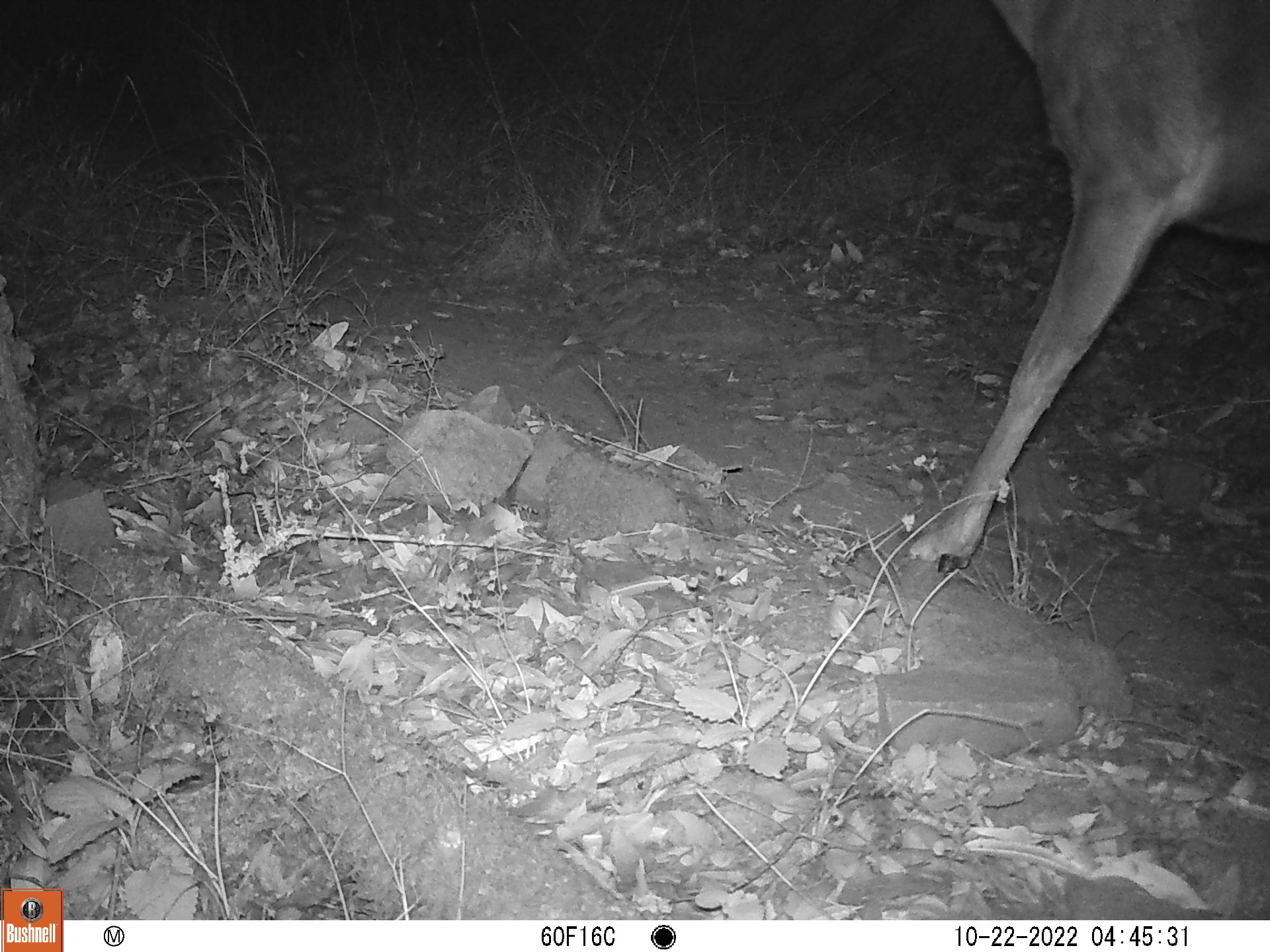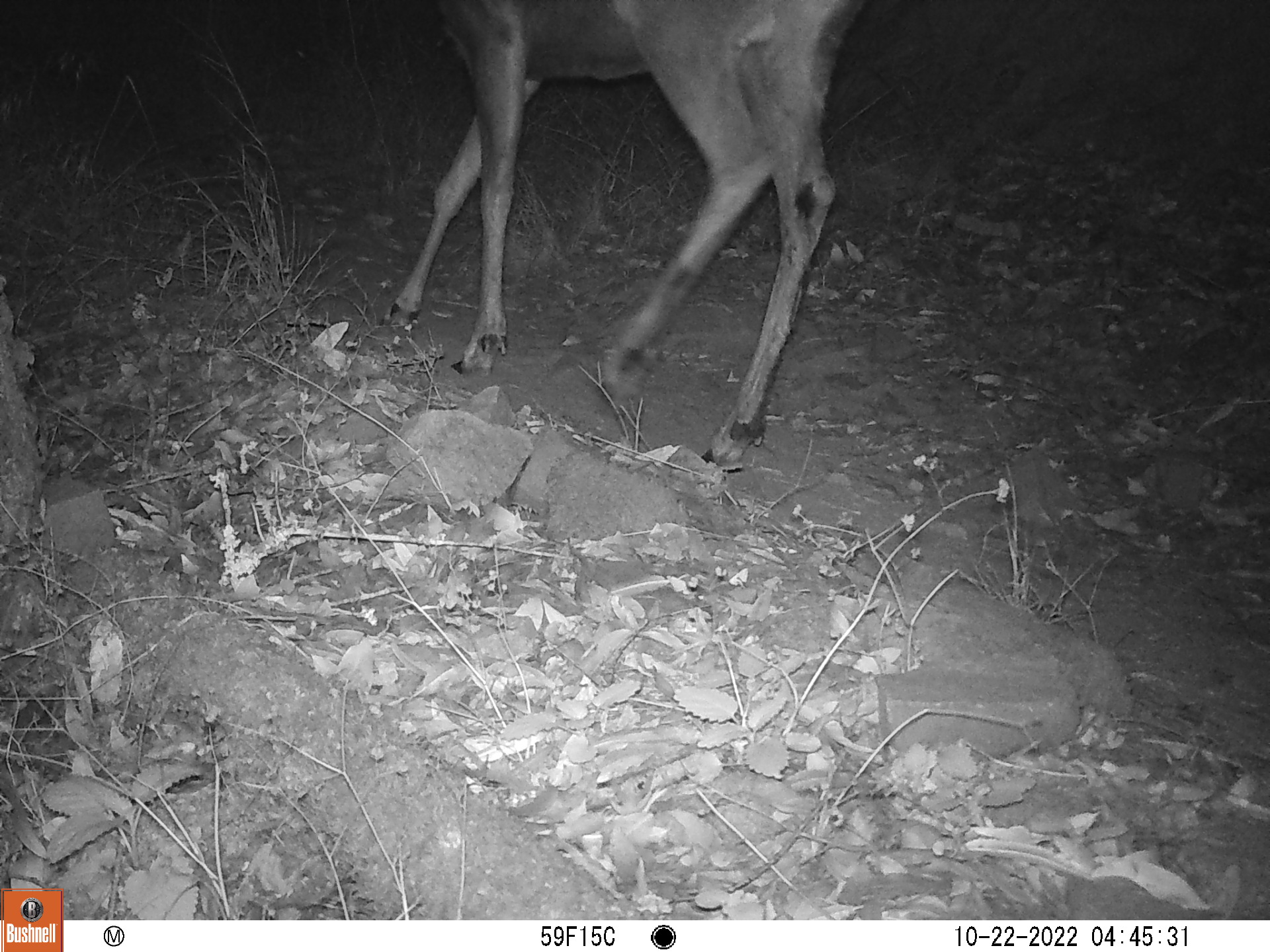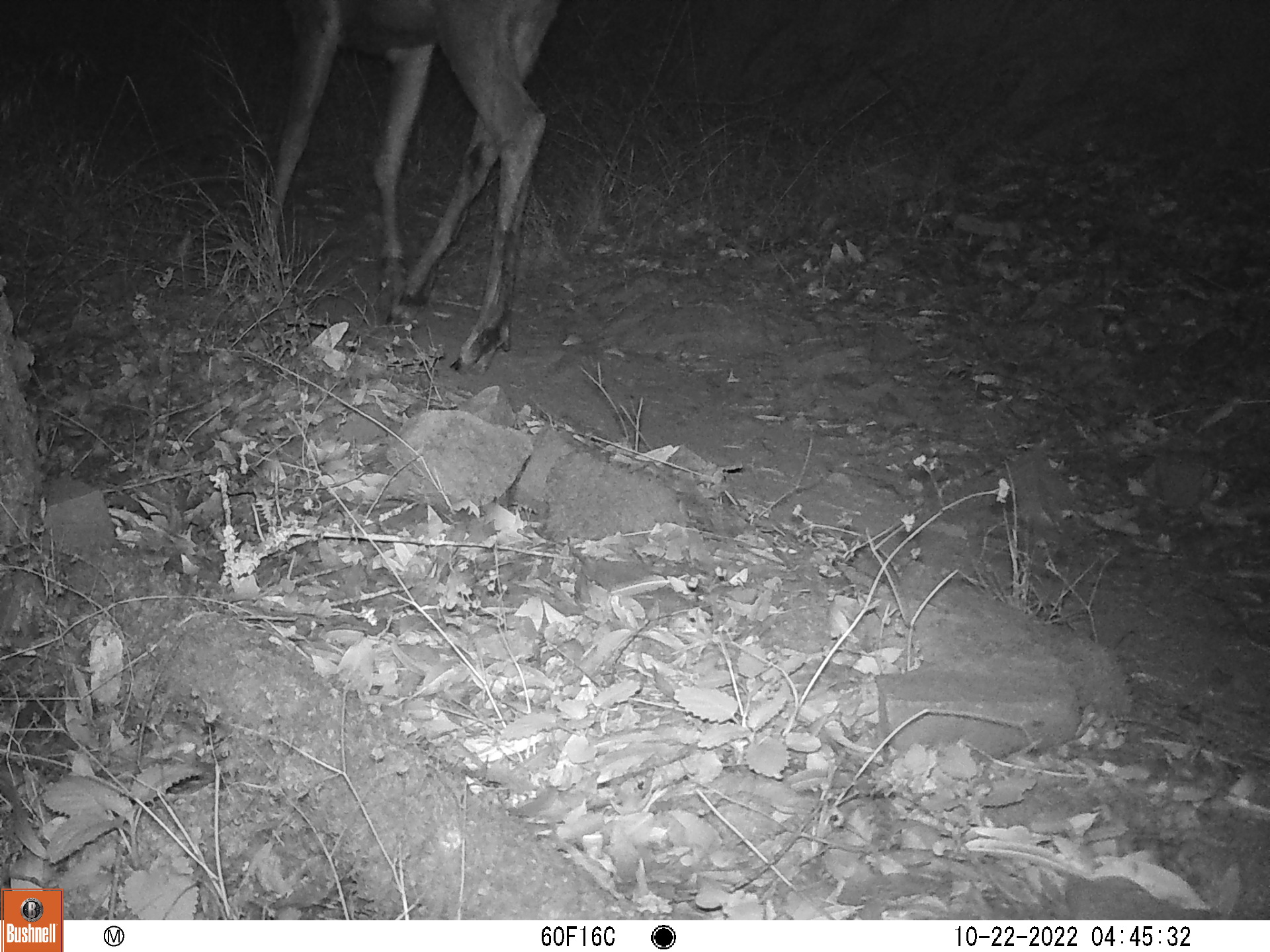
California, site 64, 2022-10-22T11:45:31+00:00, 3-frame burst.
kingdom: Animalia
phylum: Chordata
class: Mammalia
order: Artiodactyla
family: Cervidae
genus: Odocoileus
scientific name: Odocoileus hemionus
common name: mule deer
Mule deer (Odocoileus hemionus).